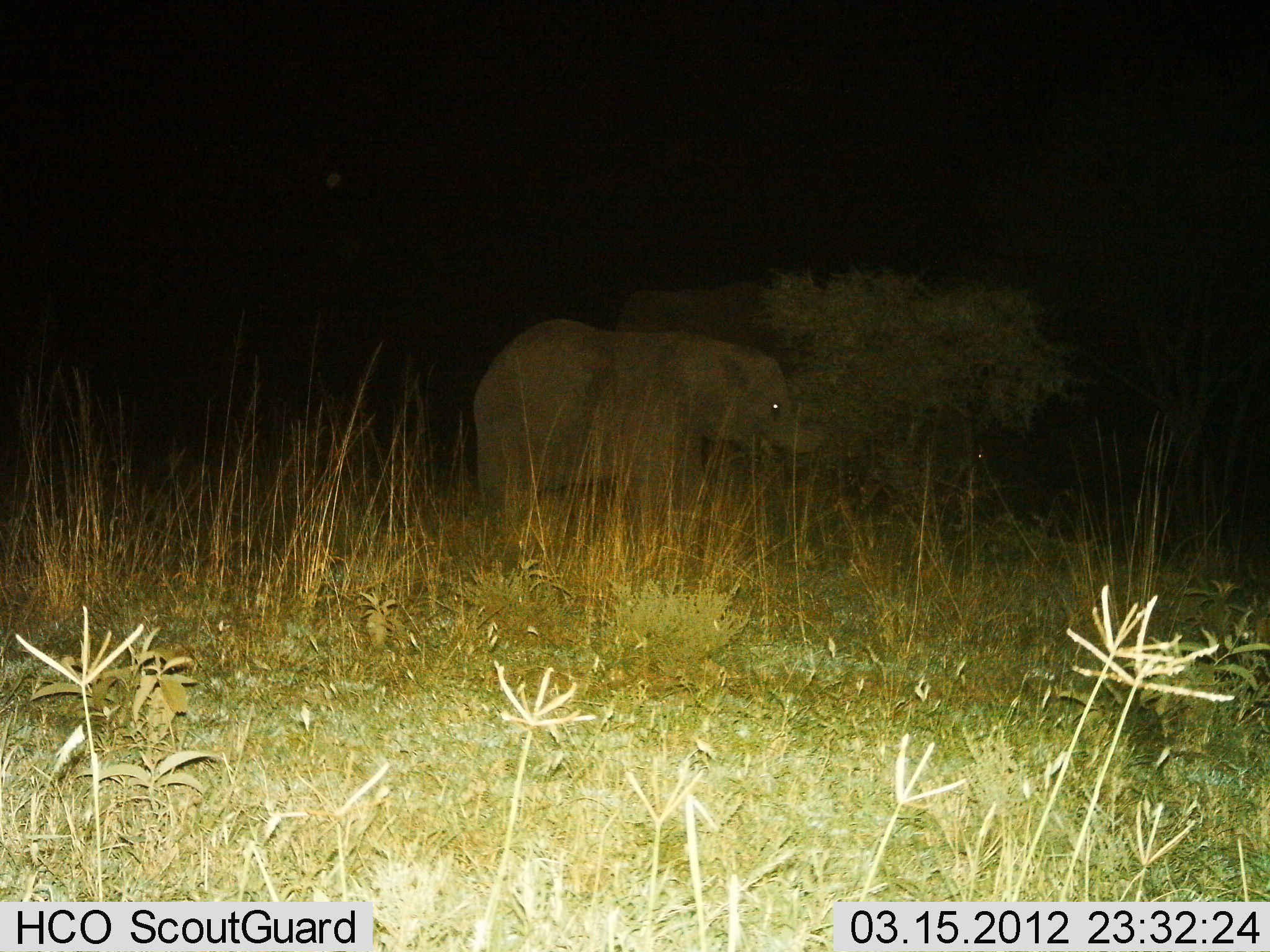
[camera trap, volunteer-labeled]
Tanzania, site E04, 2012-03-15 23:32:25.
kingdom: Animalia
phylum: Chordata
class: Mammalia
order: Proboscidea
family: Elephantidae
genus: Loxodonta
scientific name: Loxodonta africana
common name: african bush elephant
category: elephant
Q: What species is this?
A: Elephant (african bush elephant) (Loxodonta africana).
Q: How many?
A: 2.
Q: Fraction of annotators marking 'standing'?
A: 69%.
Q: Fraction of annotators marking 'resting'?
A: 0%.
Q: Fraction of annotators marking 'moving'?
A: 0%.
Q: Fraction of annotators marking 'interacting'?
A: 0%.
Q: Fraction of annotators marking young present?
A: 54%.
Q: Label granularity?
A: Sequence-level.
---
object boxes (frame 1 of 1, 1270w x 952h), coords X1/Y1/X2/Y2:
animal: 471/318/826/604